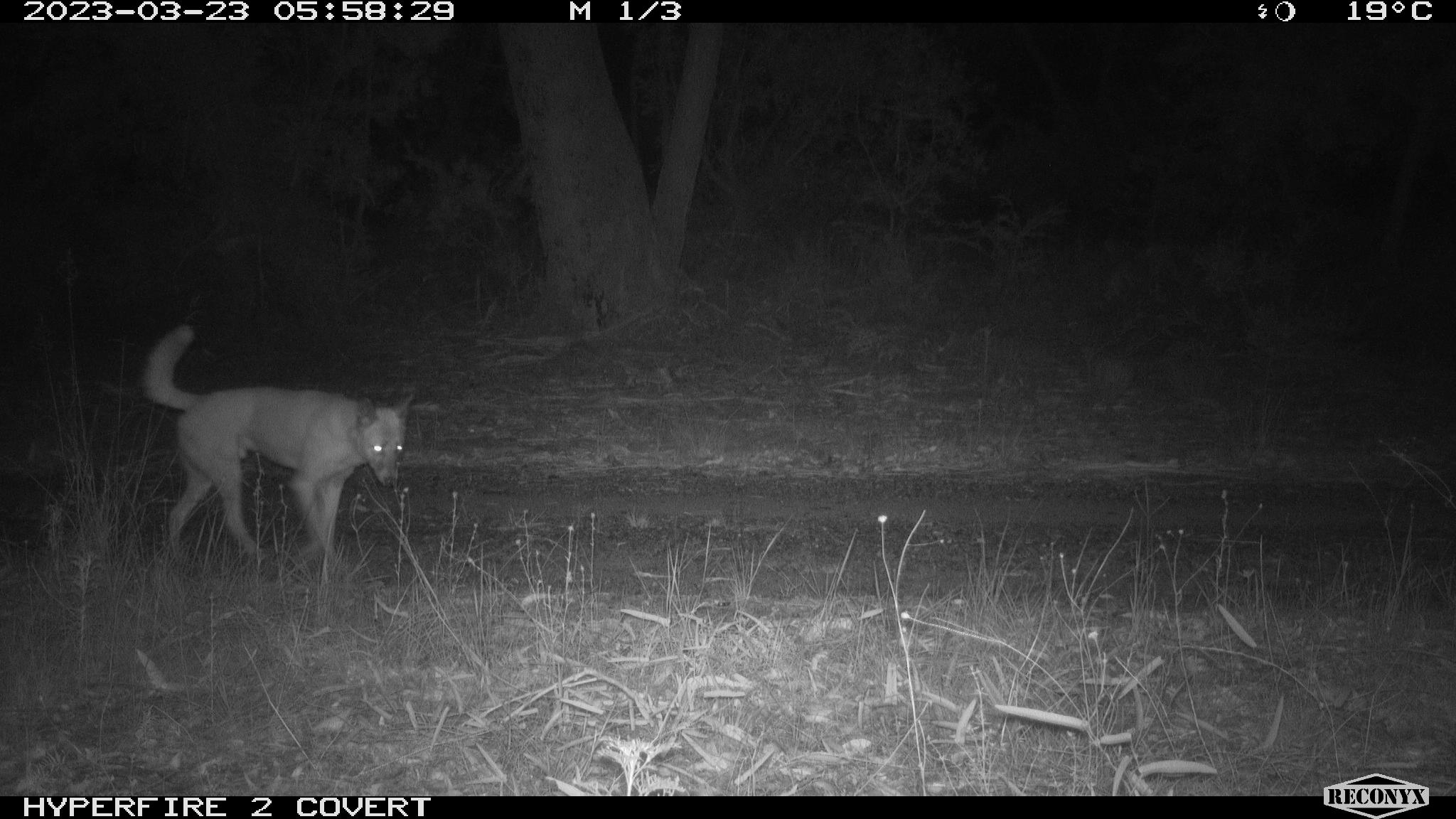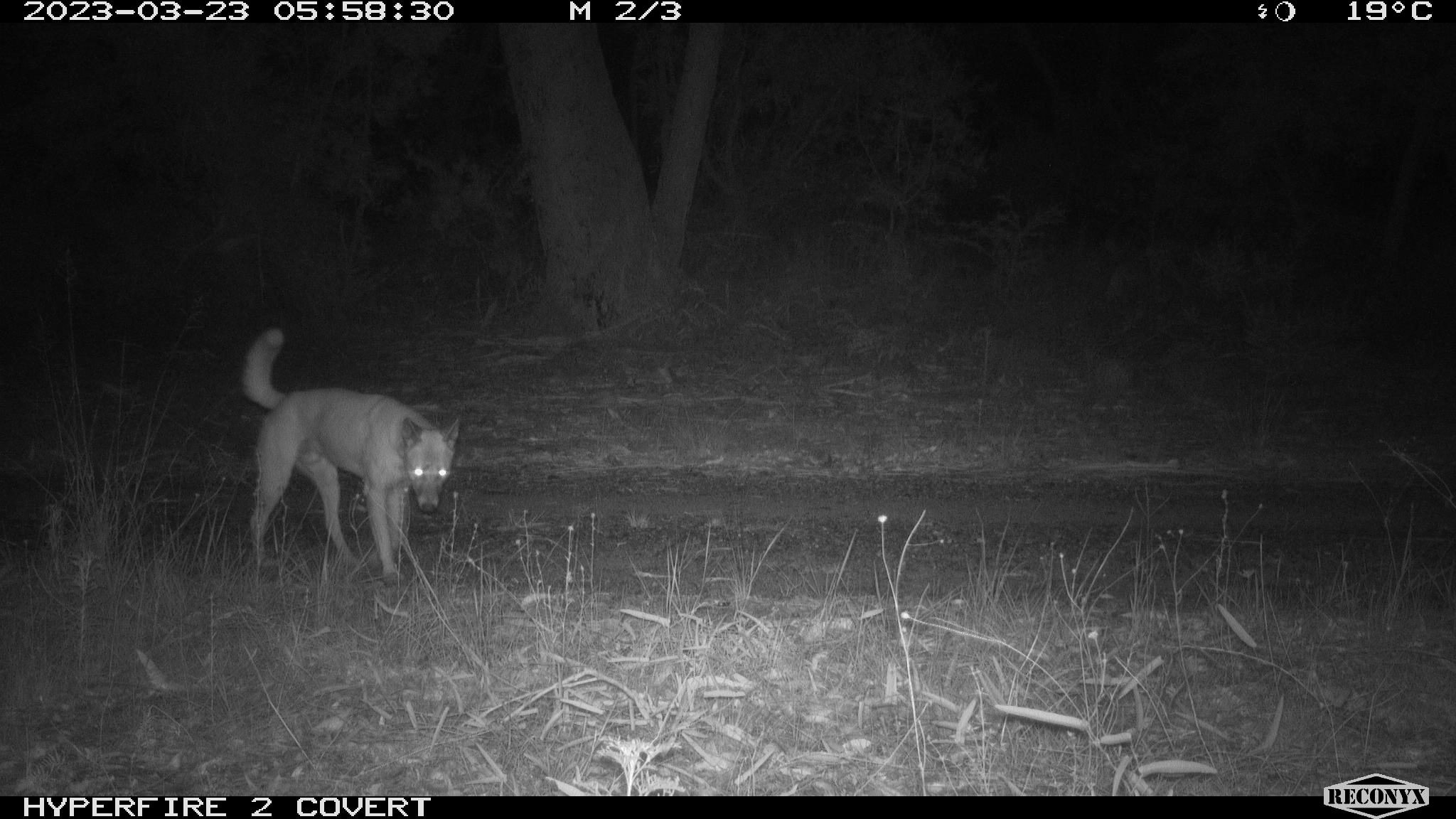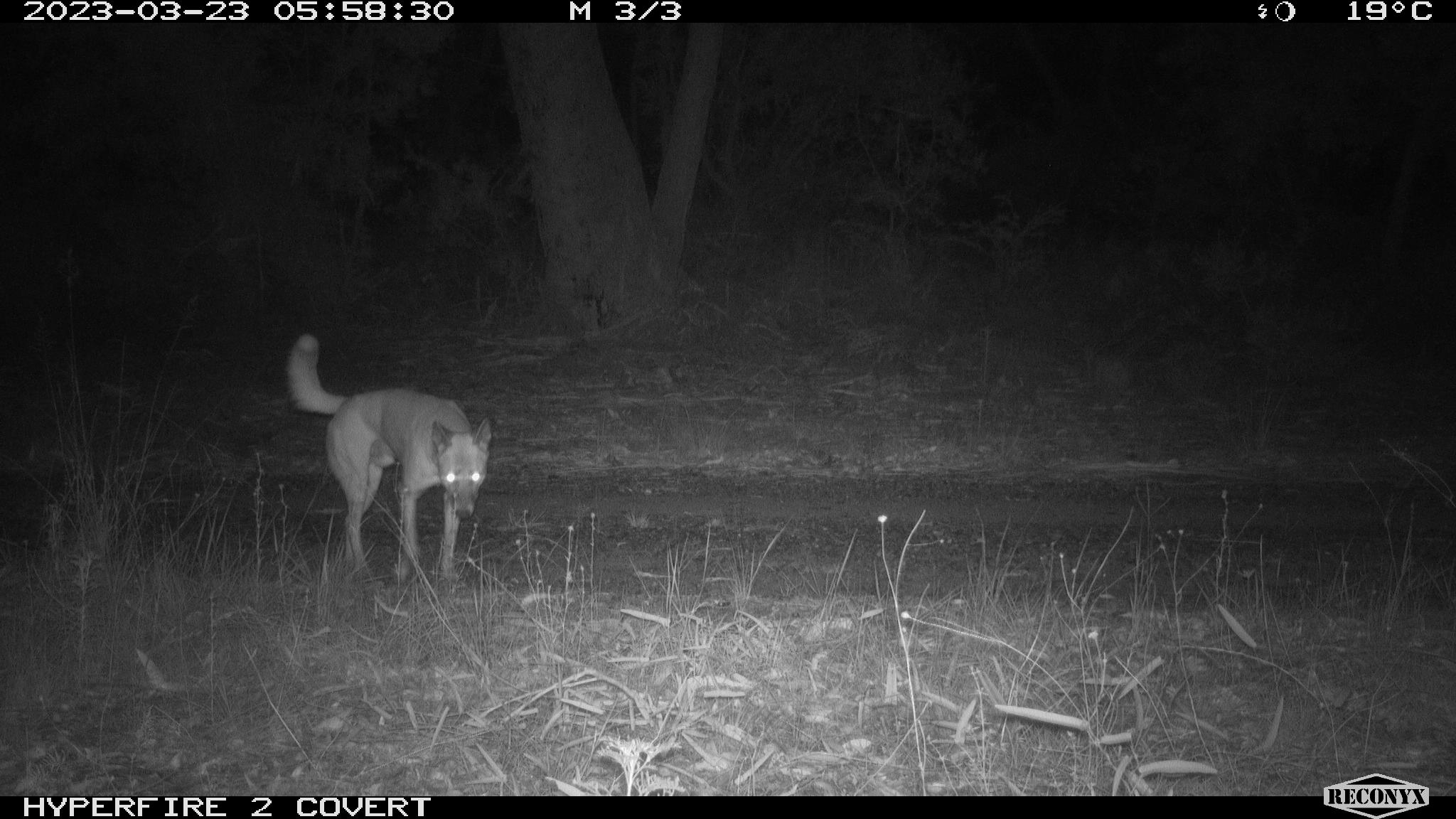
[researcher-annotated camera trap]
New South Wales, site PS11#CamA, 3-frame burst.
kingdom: Animalia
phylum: Chordata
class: Mammalia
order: Carnivora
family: Canidae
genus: Canis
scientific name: Canis familiaris dingo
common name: dingo